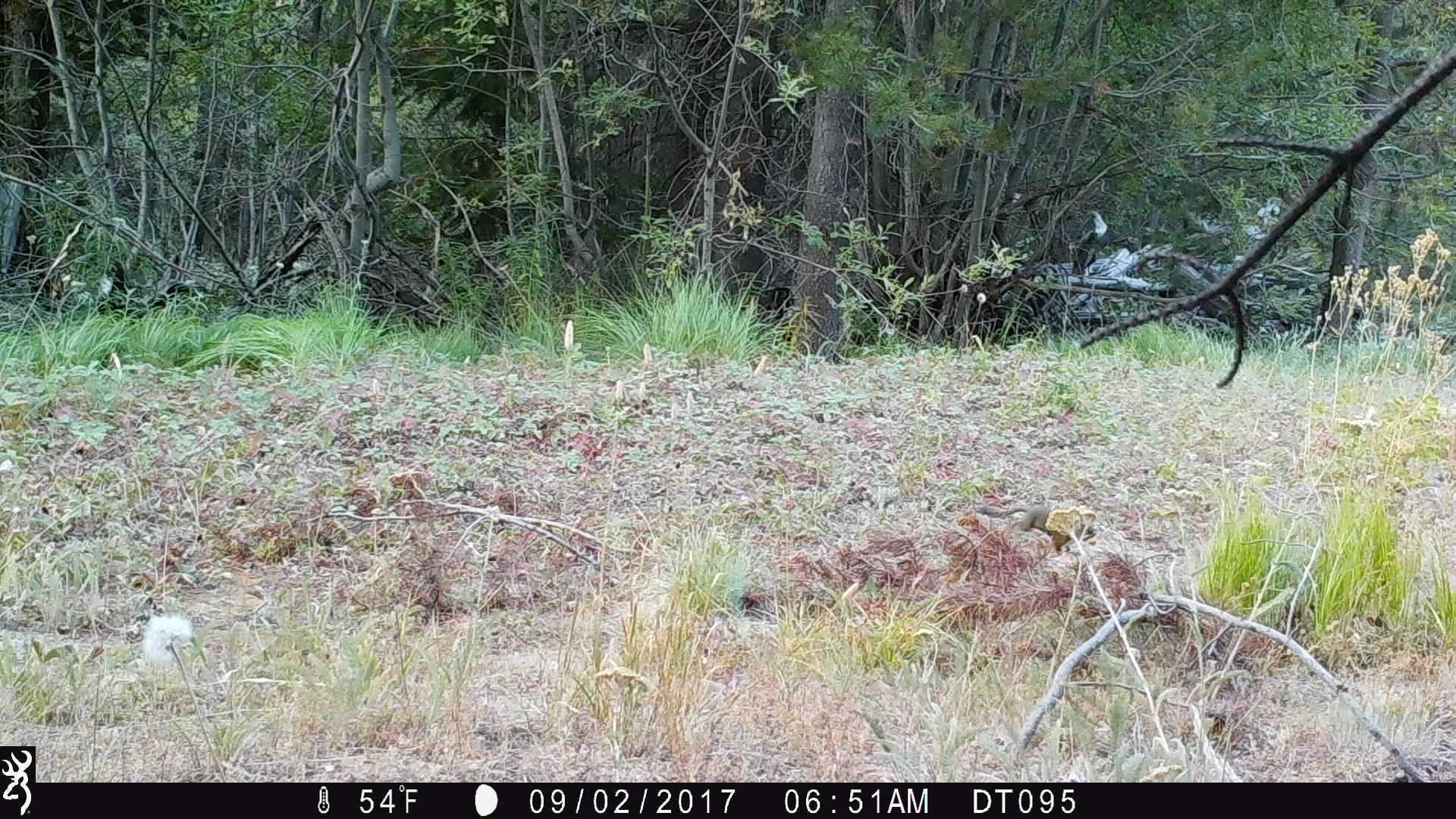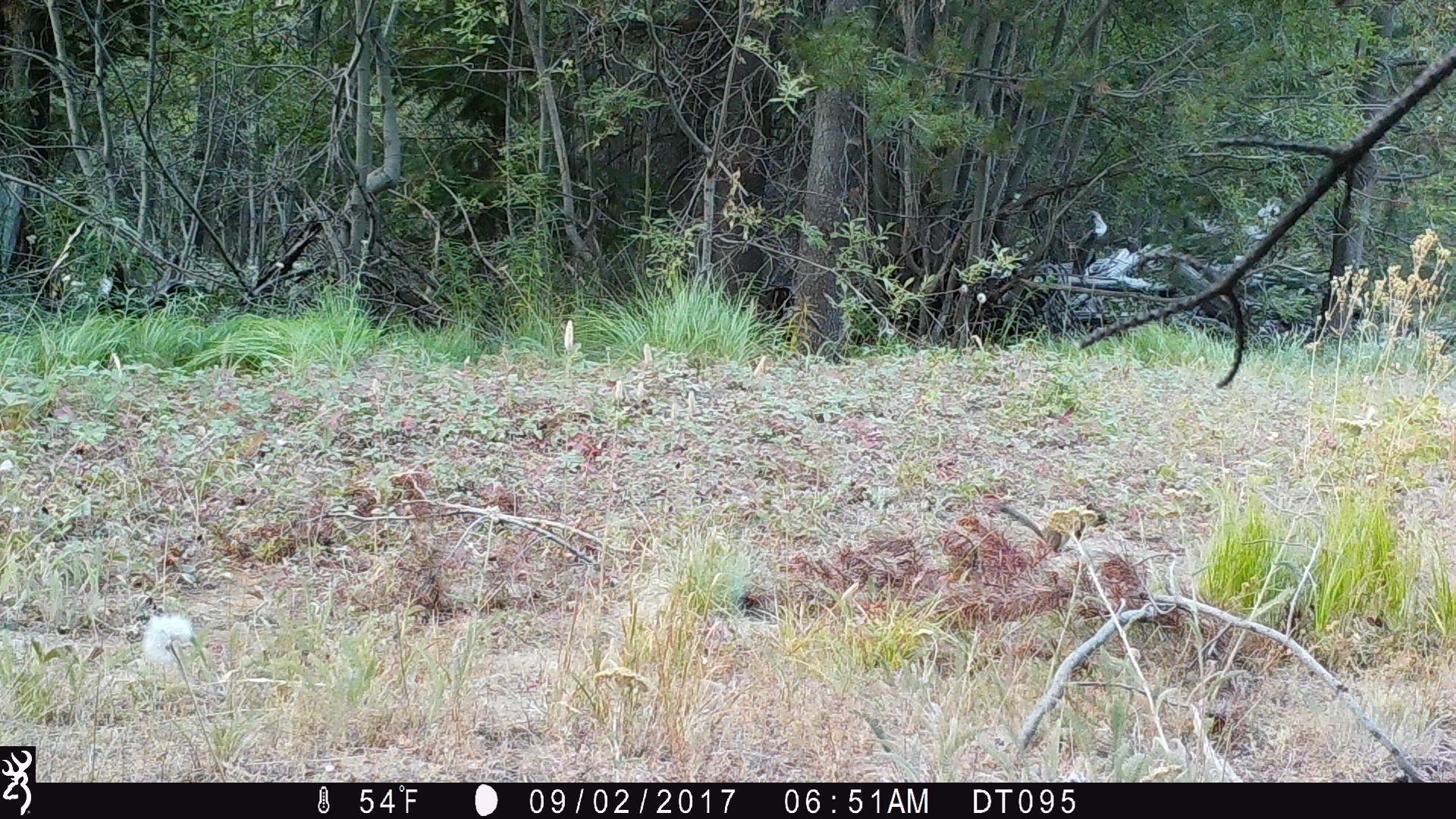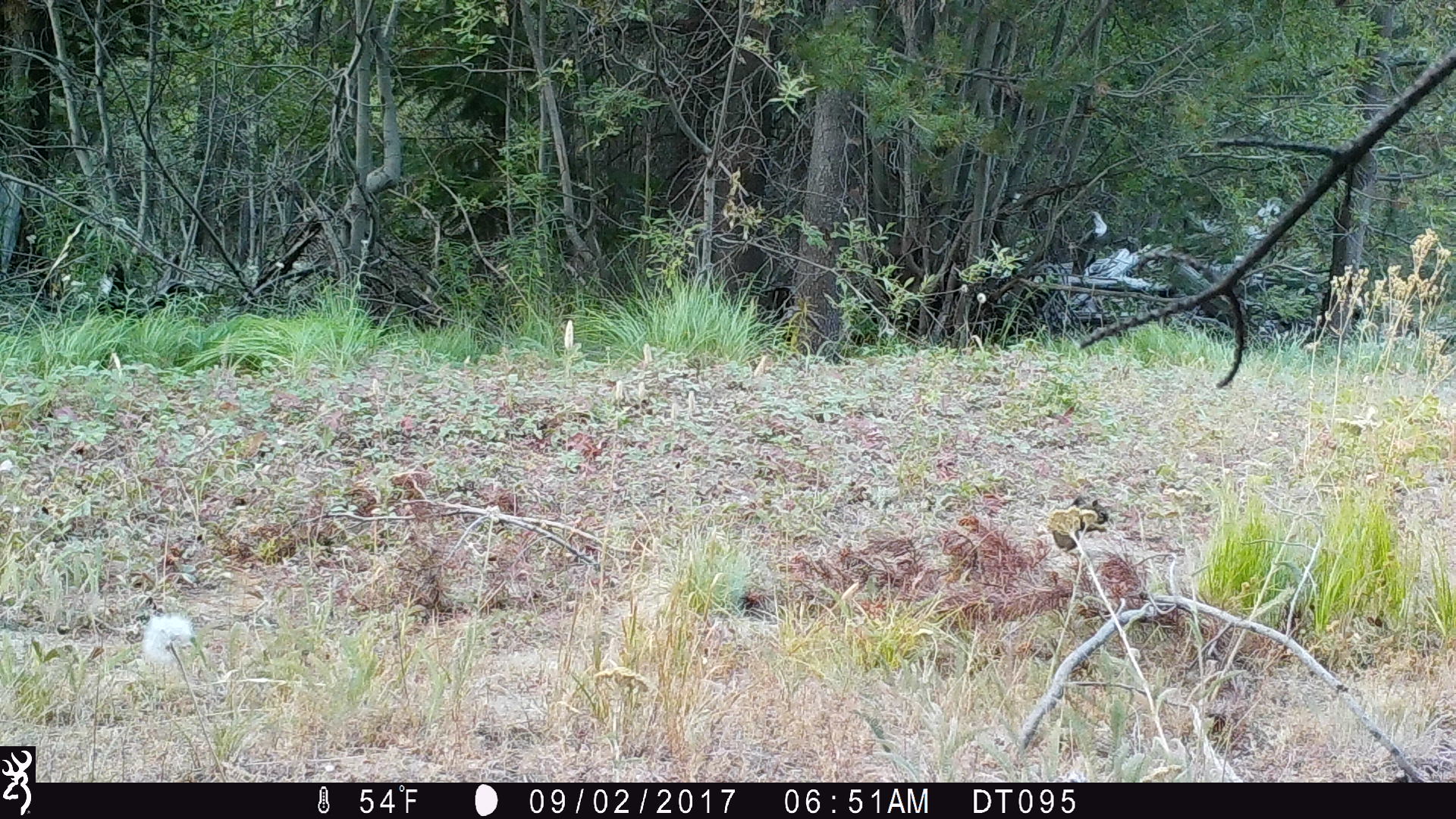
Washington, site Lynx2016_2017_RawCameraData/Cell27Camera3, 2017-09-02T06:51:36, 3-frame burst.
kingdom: Animalia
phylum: Chordata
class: Mammalia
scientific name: Mammalia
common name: small mammal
Small mammal (Mammalia). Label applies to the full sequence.